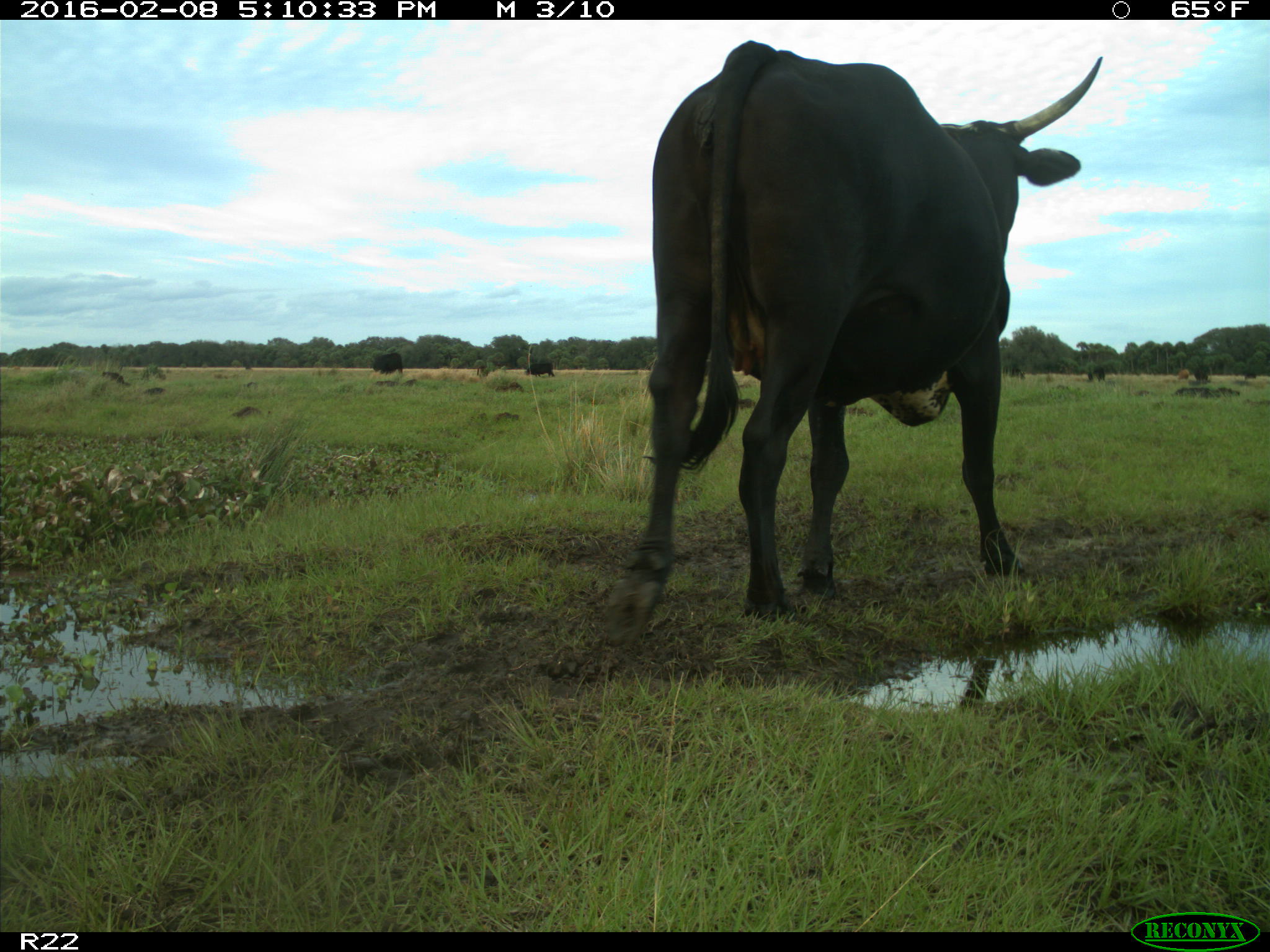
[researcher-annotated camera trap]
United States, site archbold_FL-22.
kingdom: Animalia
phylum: Chordata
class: Mammalia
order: Artiodactyla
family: Bovidae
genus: Bos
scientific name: Bos taurus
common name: domestic cow